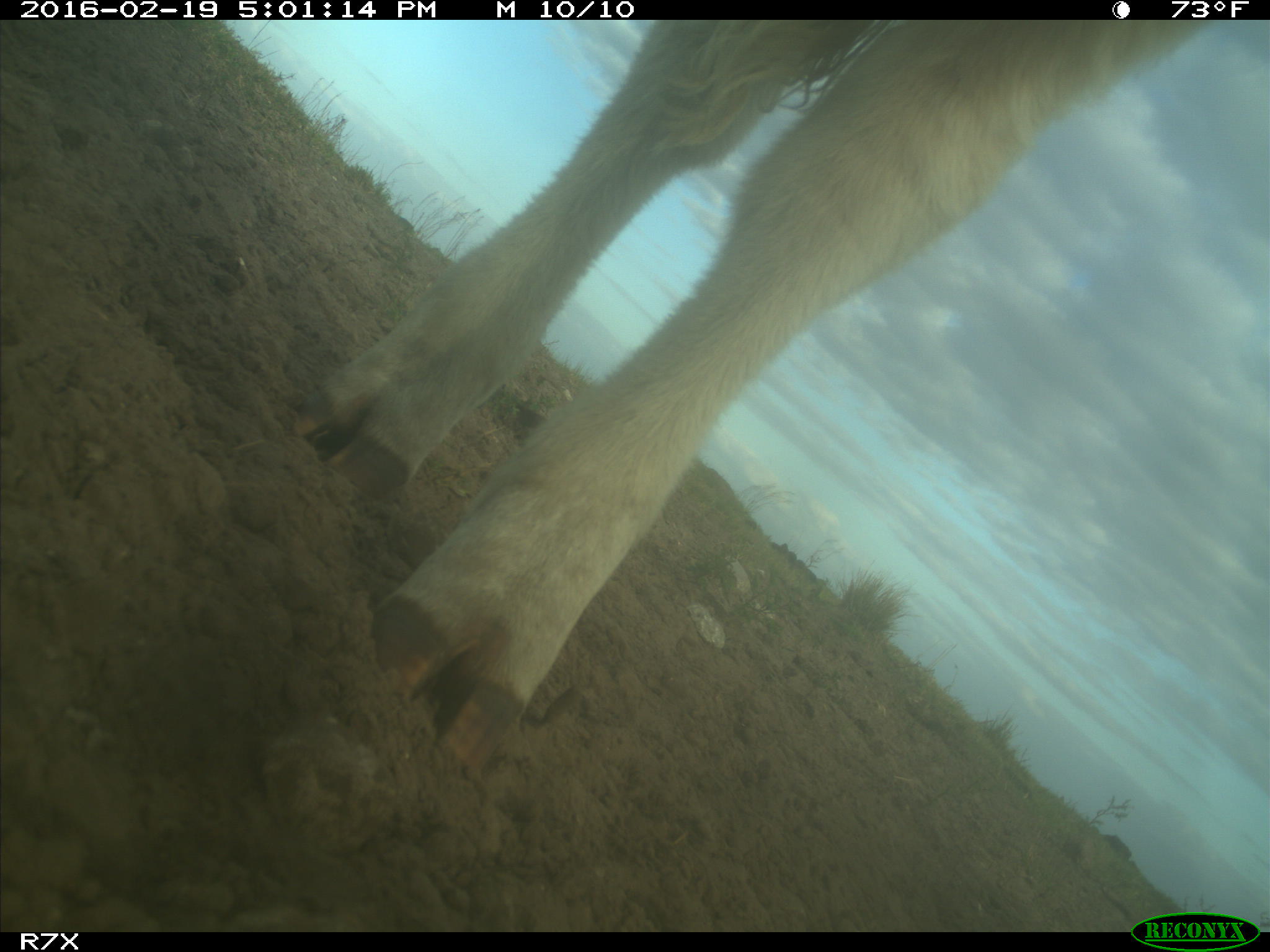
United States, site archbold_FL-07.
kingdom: Animalia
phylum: Chordata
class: Mammalia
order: Artiodactyla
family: Bovidae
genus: Bos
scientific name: Bos taurus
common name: domestic cow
Bos taurus (domestic cow).